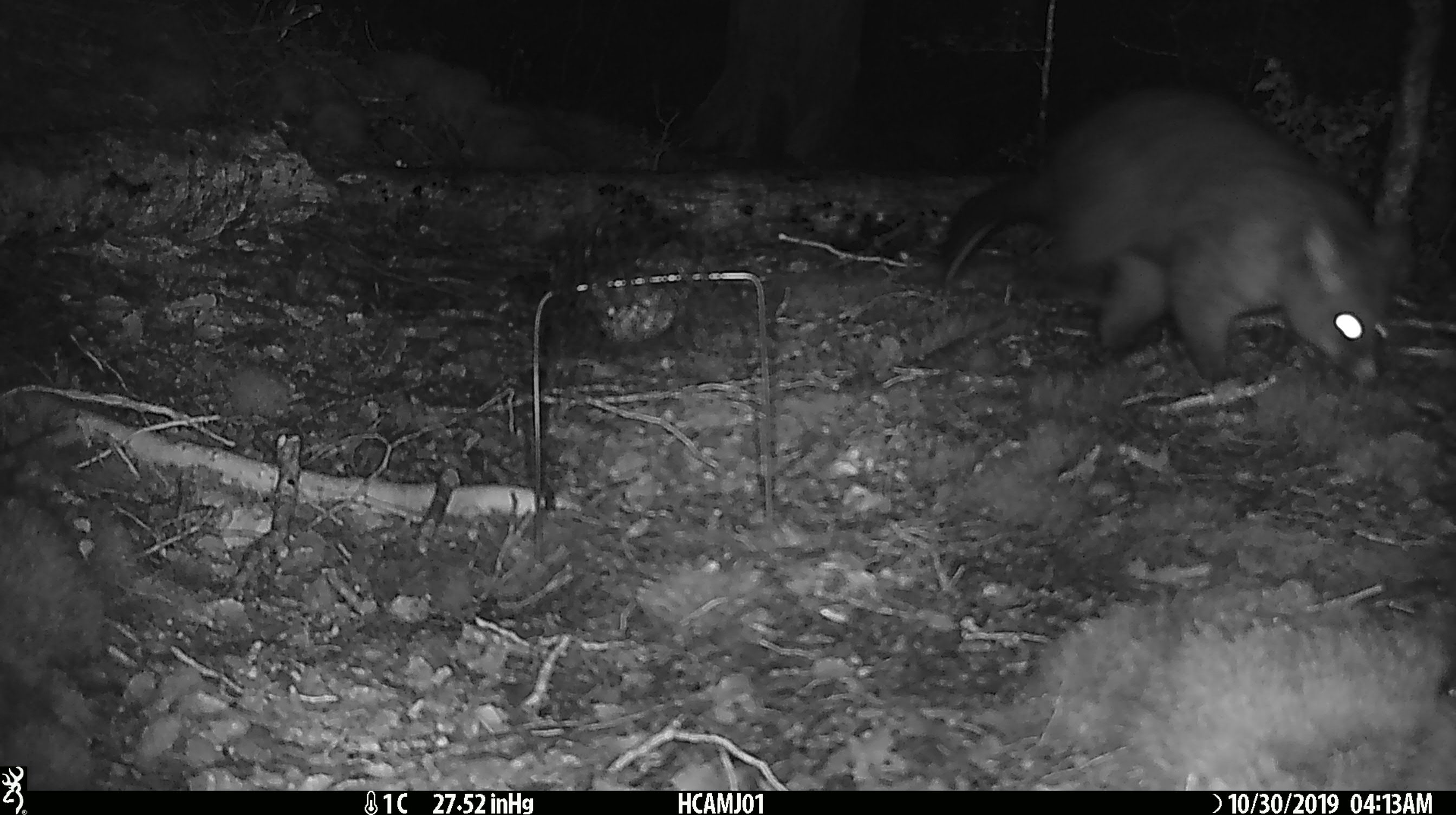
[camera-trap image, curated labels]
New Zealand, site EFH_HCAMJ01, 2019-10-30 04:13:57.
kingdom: Animalia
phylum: Chordata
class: Mammalia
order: Diprotodontia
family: Phalangeridae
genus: Trichosurus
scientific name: Trichosurus vulpecula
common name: common brushtail possum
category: possum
Possum (common brushtail possum) (Trichosurus vulpecula).